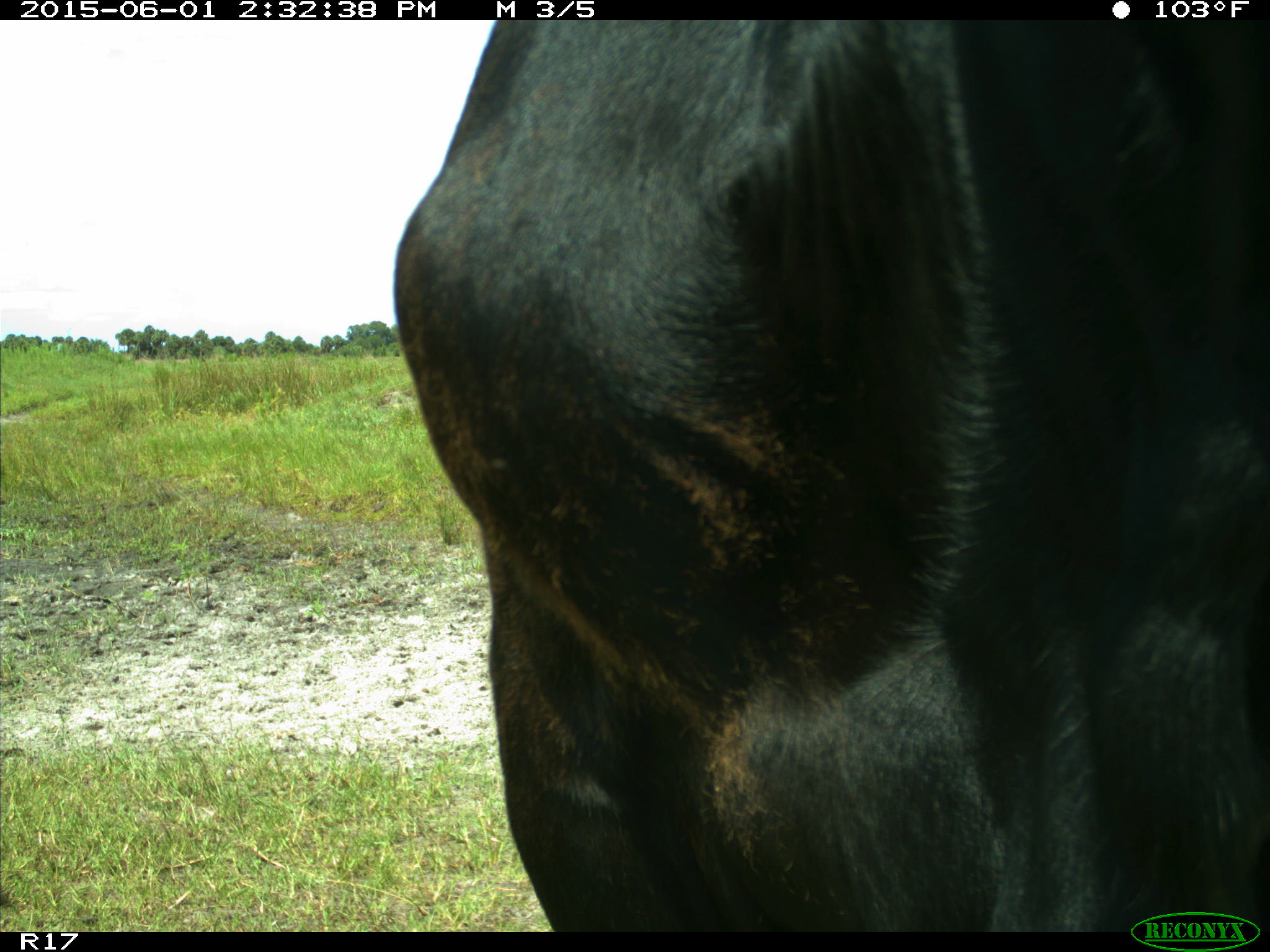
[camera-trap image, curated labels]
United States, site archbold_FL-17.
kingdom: Animalia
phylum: Chordata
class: Mammalia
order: Artiodactyla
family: Bovidae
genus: Bos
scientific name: Bos taurus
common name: domestic cow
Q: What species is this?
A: Bos taurus (domestic cow).